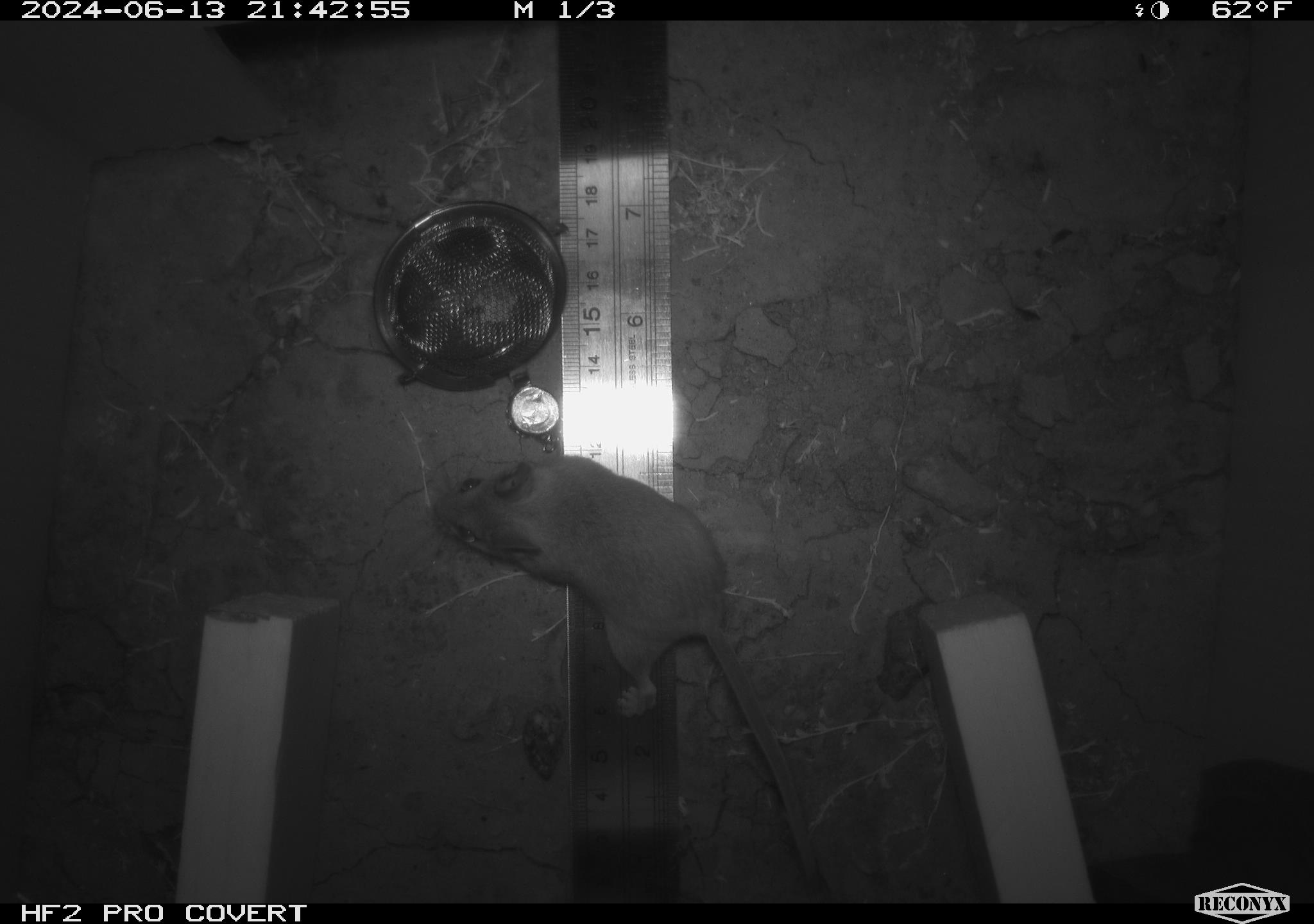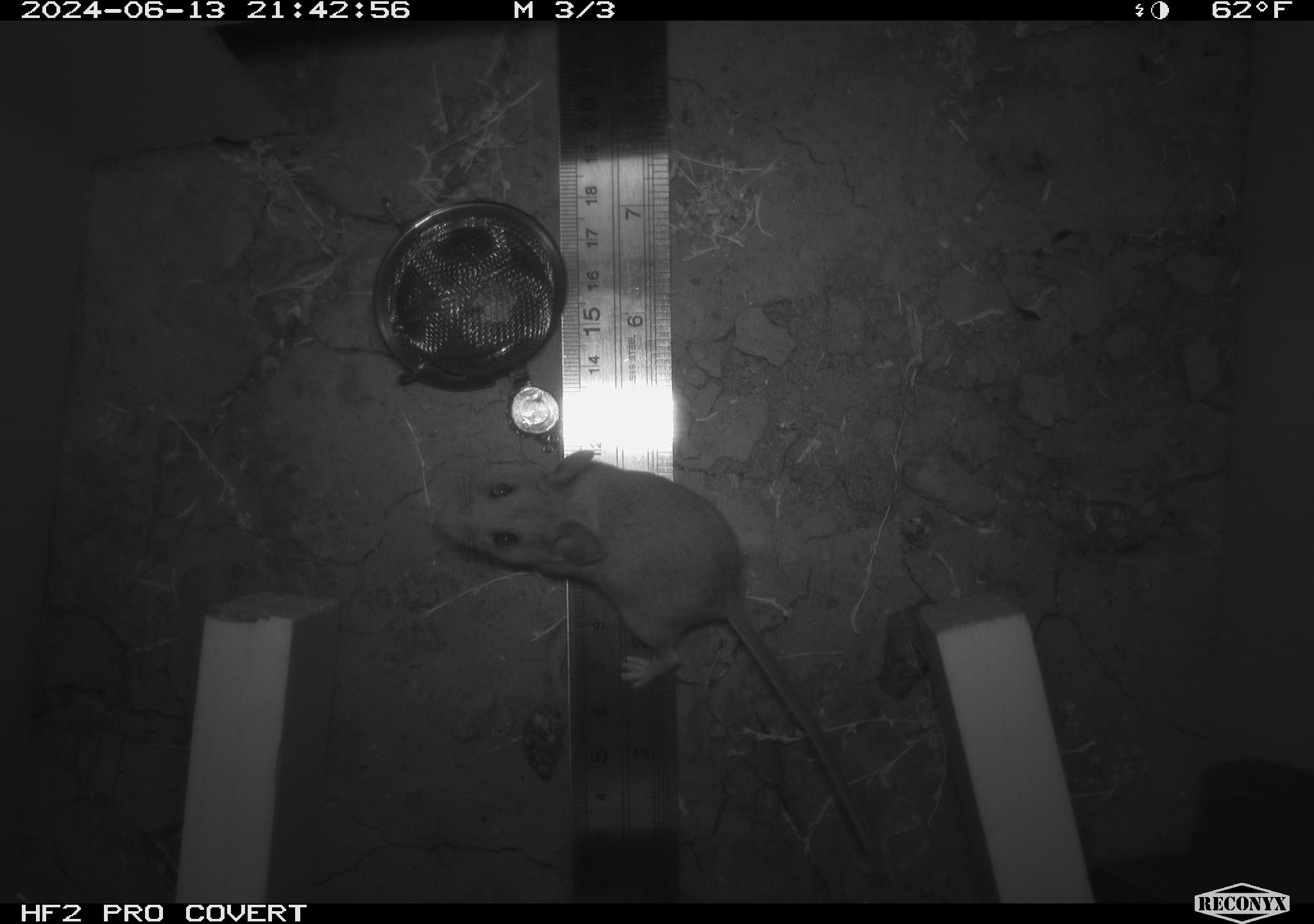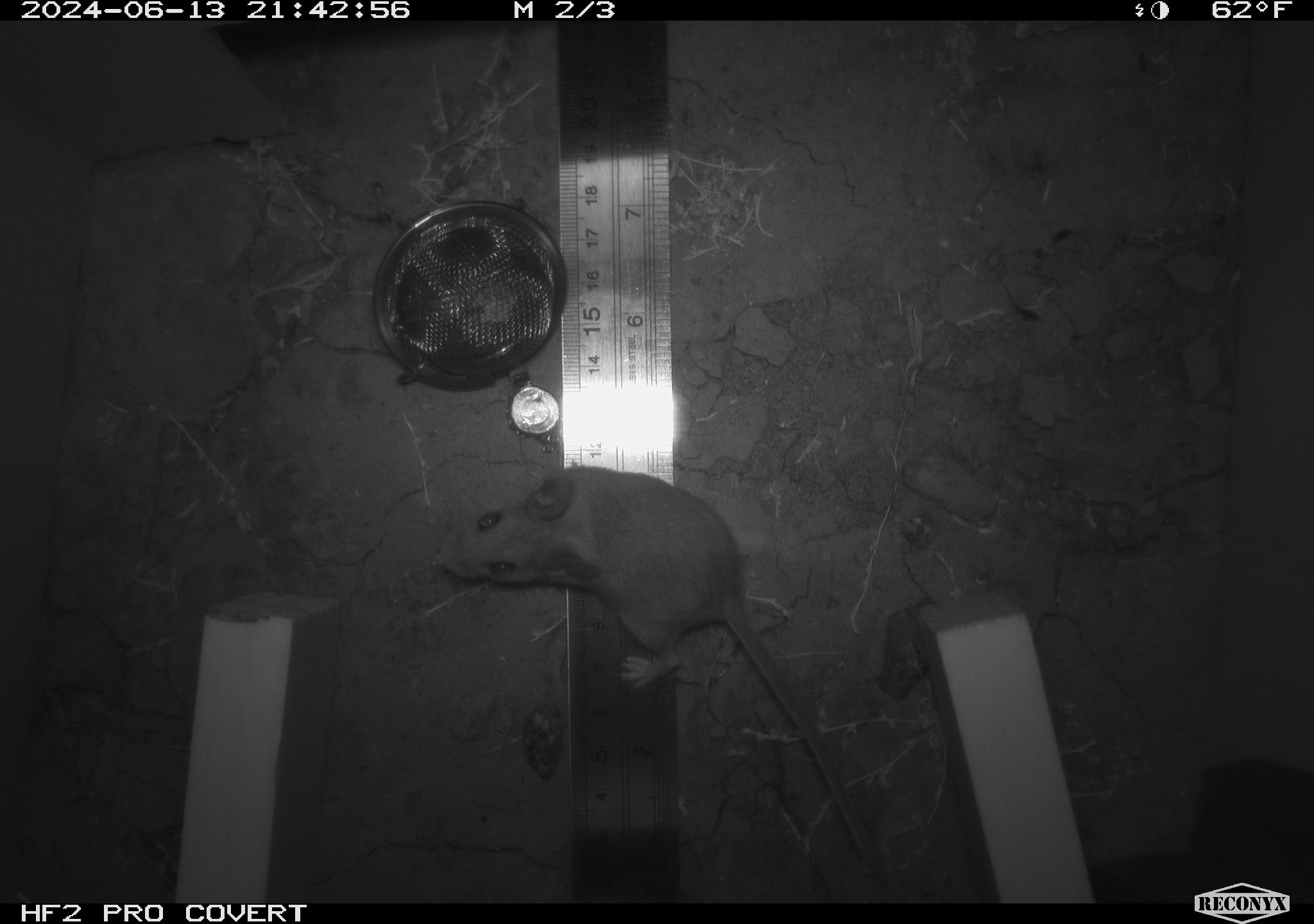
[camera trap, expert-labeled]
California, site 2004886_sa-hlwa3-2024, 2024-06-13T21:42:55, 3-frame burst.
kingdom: Animalia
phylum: Chordata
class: Mammalia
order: Rodentia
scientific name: Rodentia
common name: mouse species